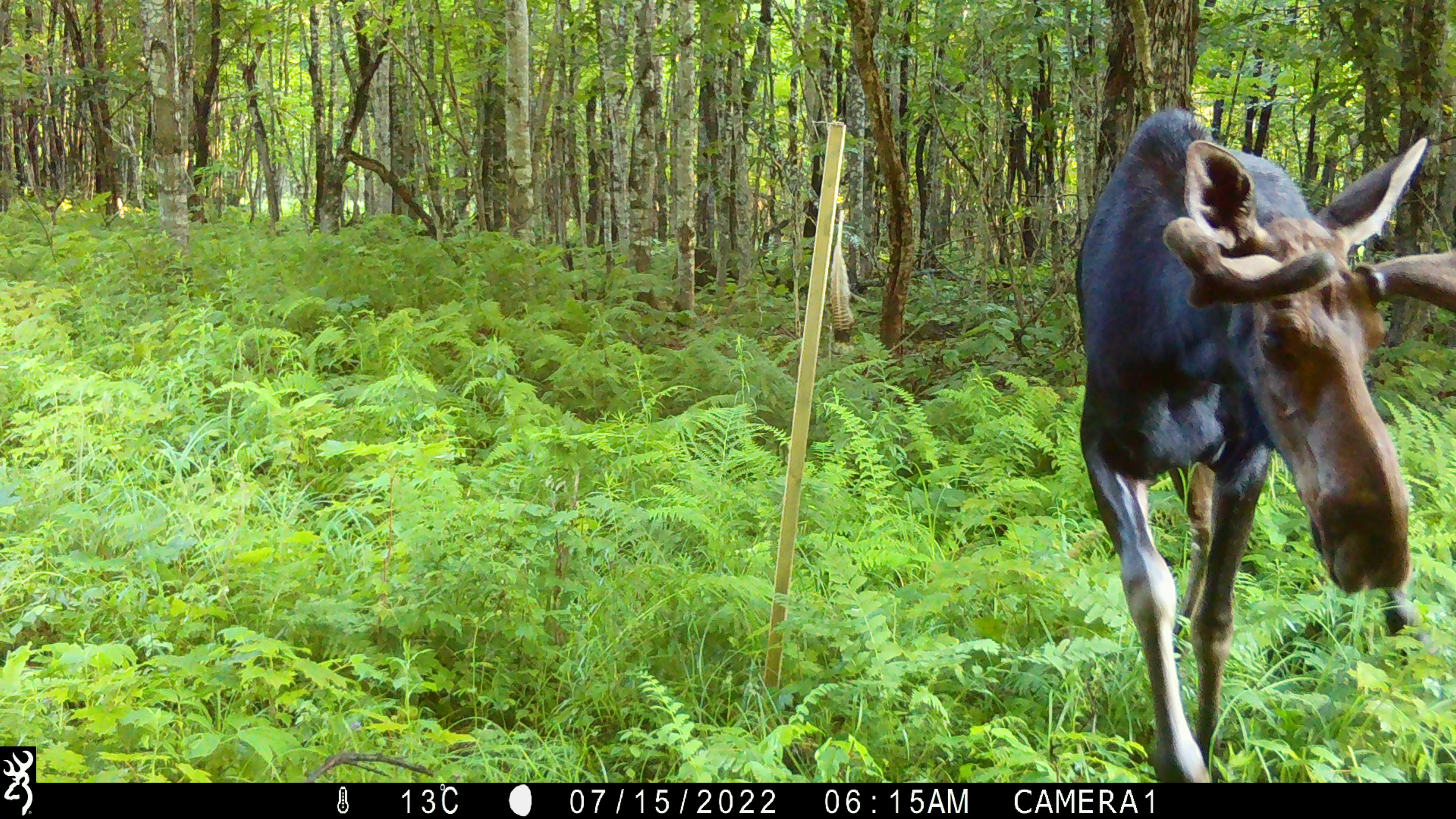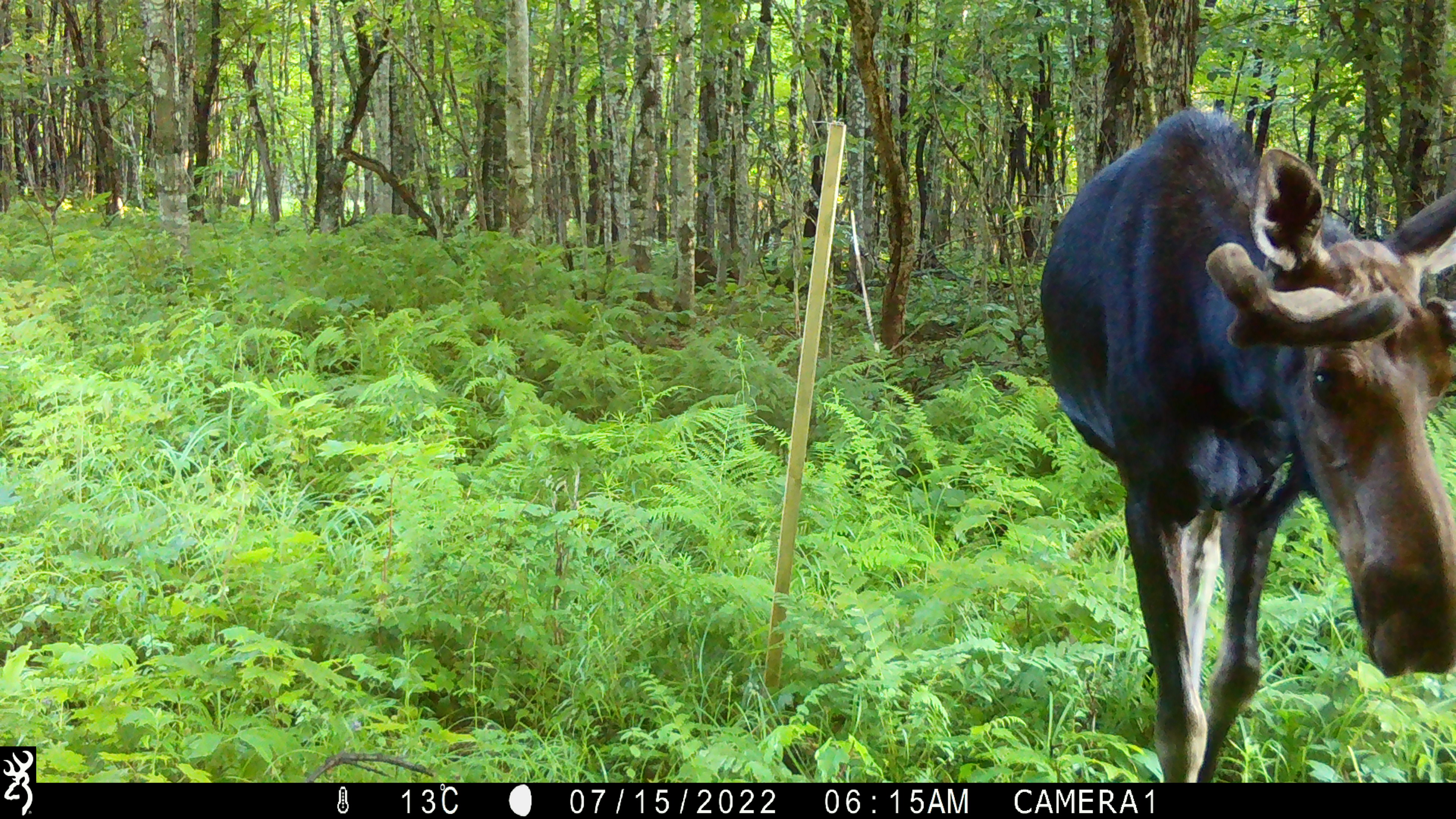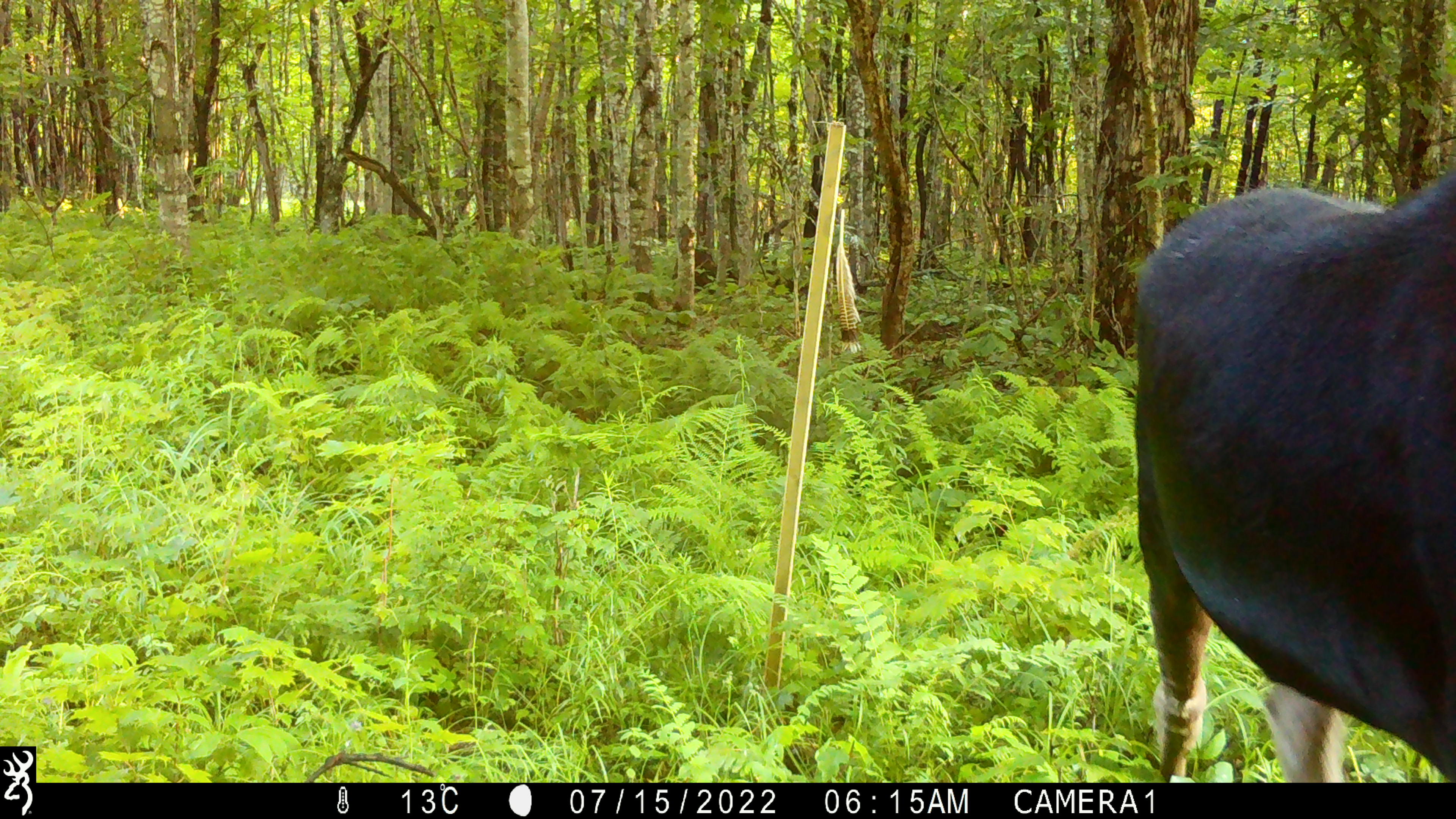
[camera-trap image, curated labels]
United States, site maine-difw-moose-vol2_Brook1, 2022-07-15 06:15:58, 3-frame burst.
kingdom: Animalia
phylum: Chordata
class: Mammalia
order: Artiodactyla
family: Cervidae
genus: Alces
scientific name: Alces alces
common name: moose